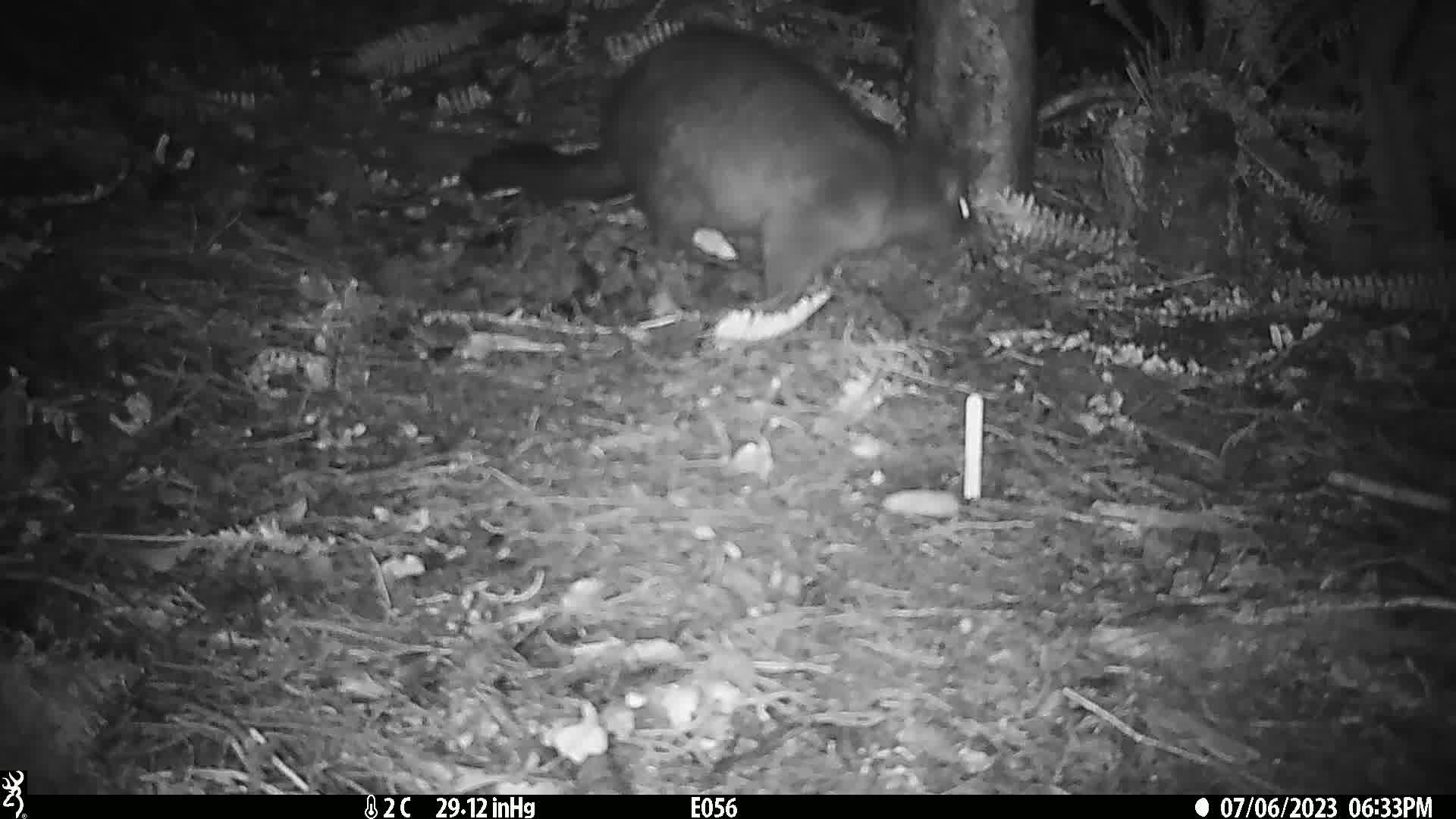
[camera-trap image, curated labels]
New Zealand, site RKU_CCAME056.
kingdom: Animalia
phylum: Chordata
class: Mammalia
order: Diprotodontia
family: Phalangeridae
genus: Trichosurus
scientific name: Trichosurus vulpecula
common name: common brushtail possum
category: possum